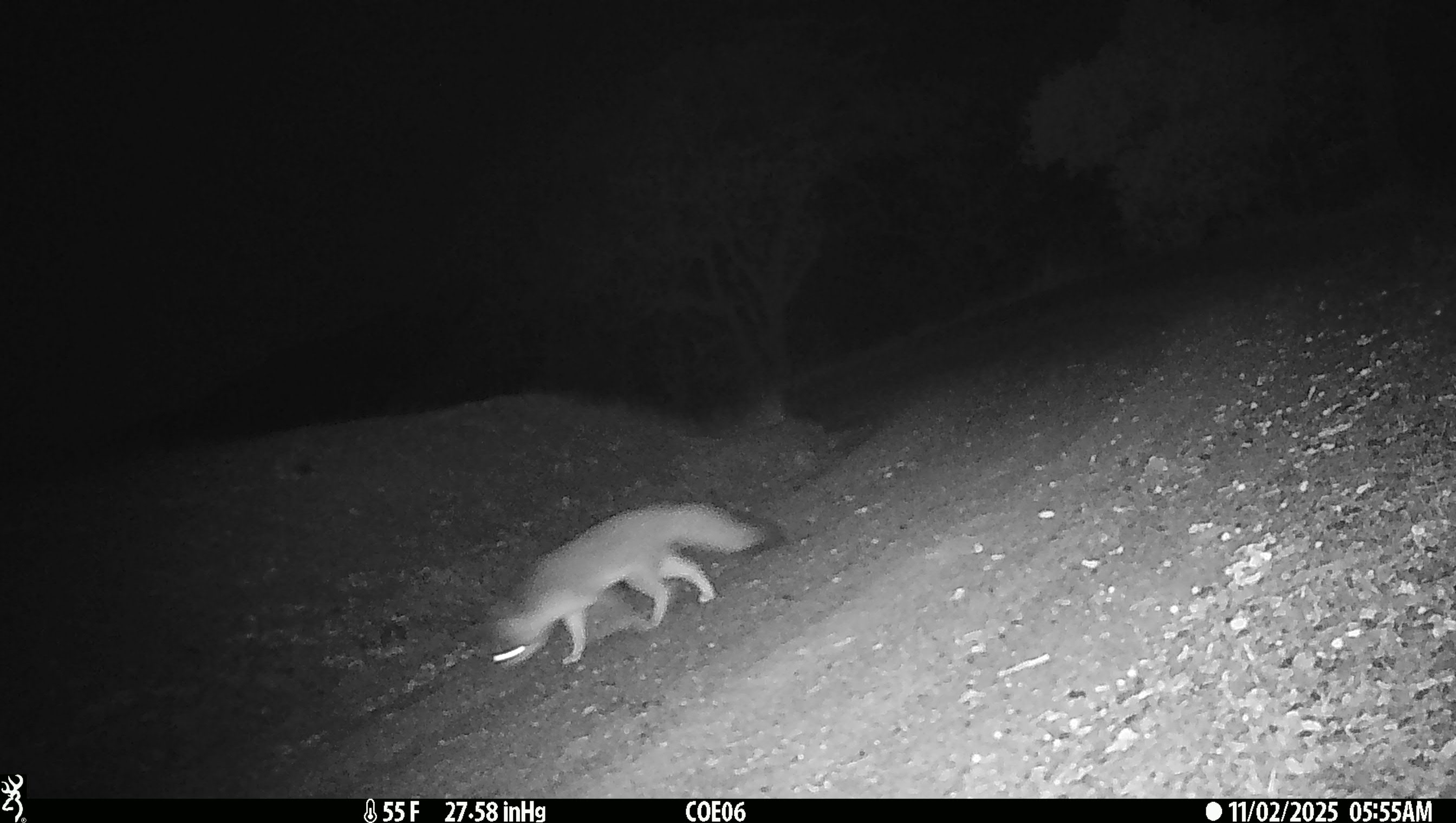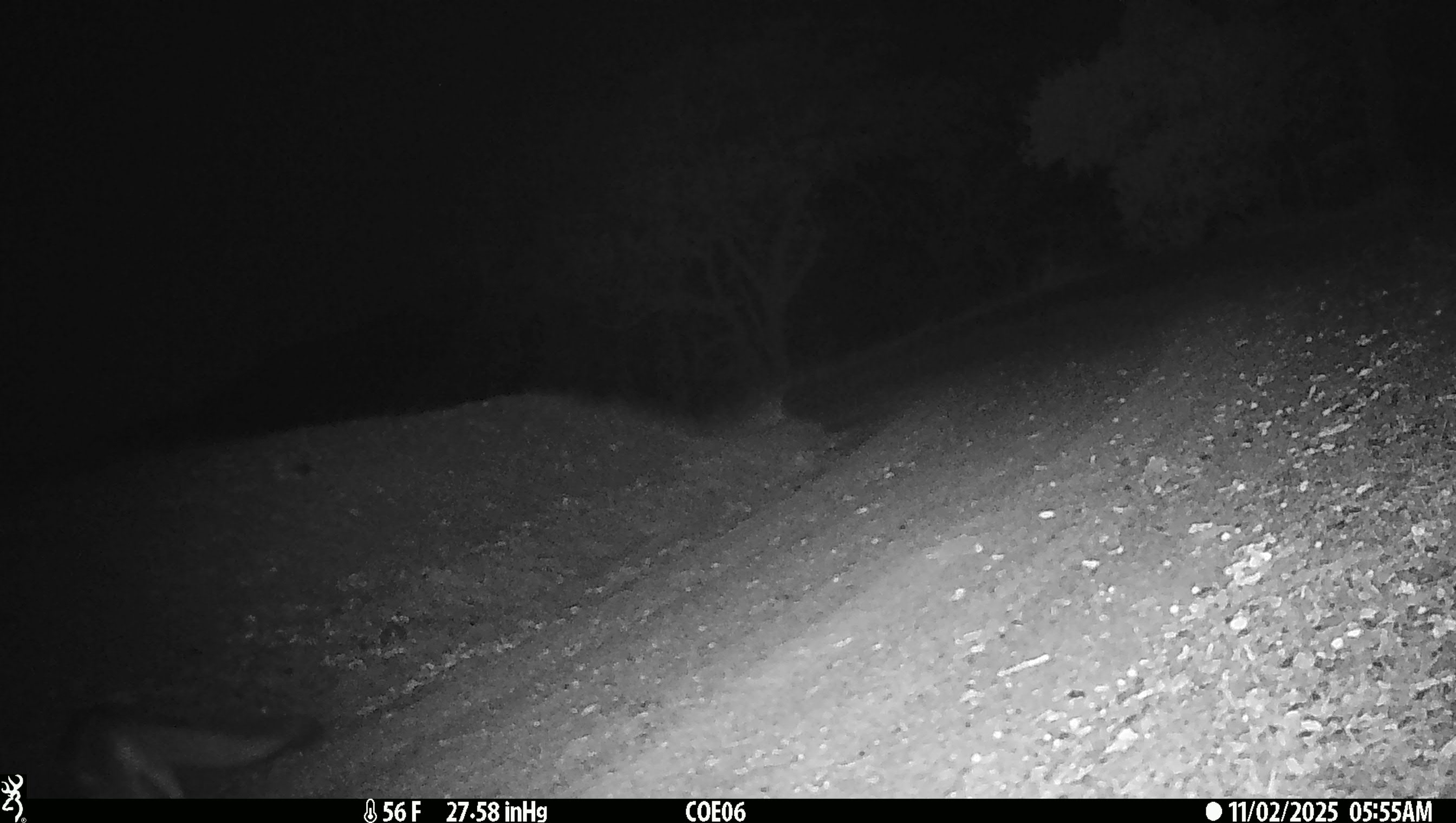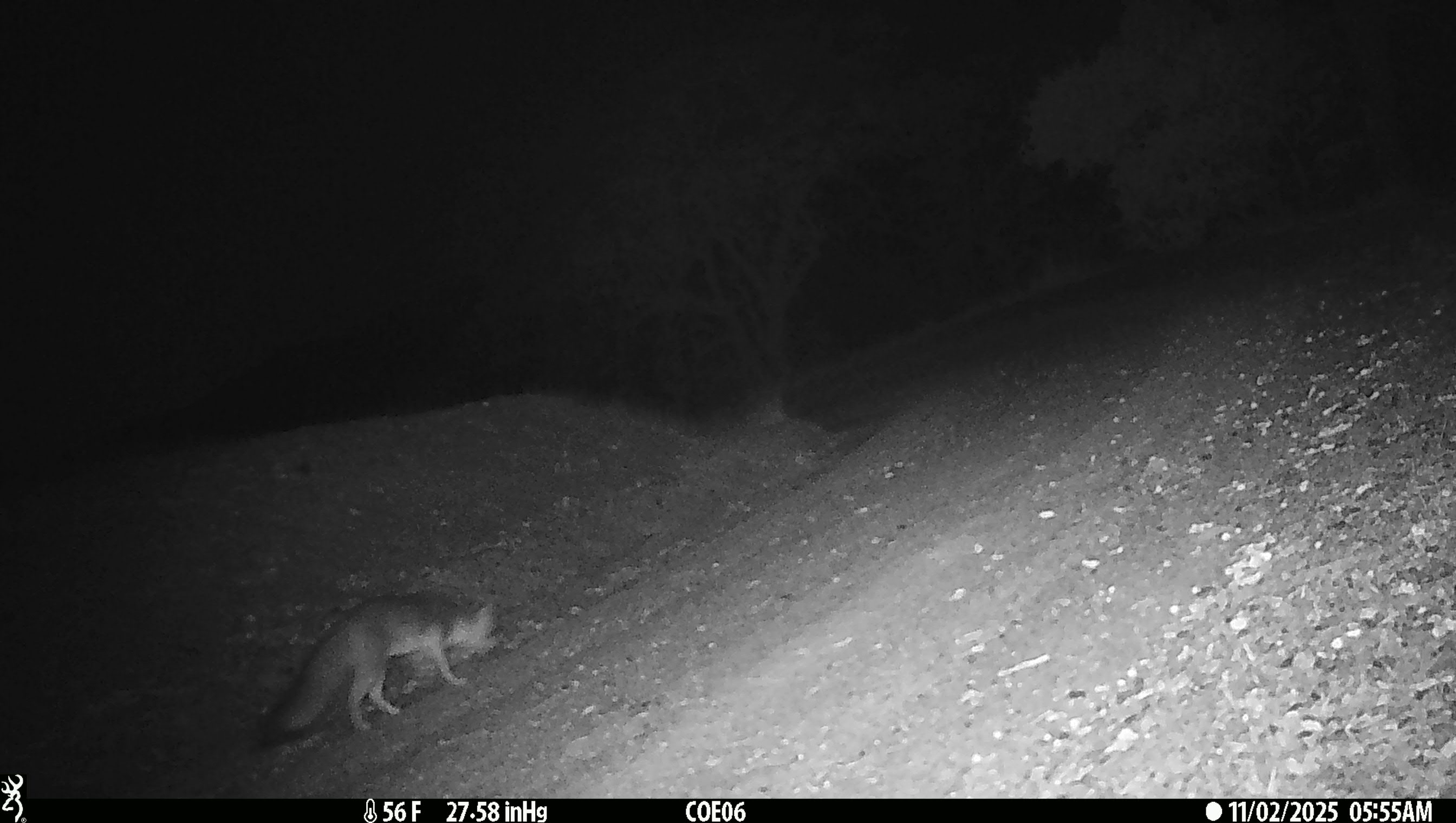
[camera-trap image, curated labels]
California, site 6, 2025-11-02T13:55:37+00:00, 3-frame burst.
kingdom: Animalia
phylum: Chordata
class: Mammalia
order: Carnivora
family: Canidae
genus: Urocyon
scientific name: Urocyon cinereoargenteus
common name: gray fox